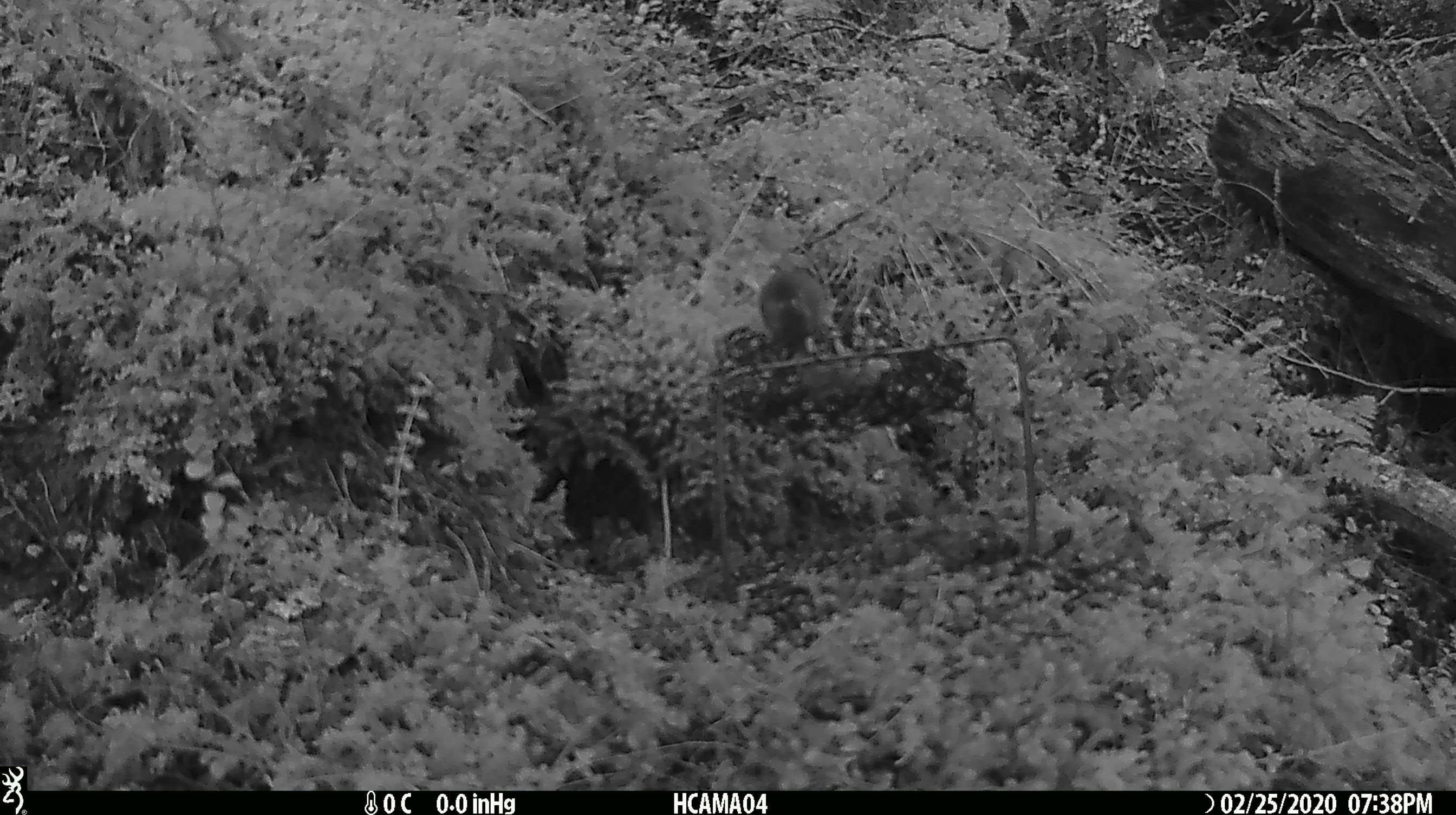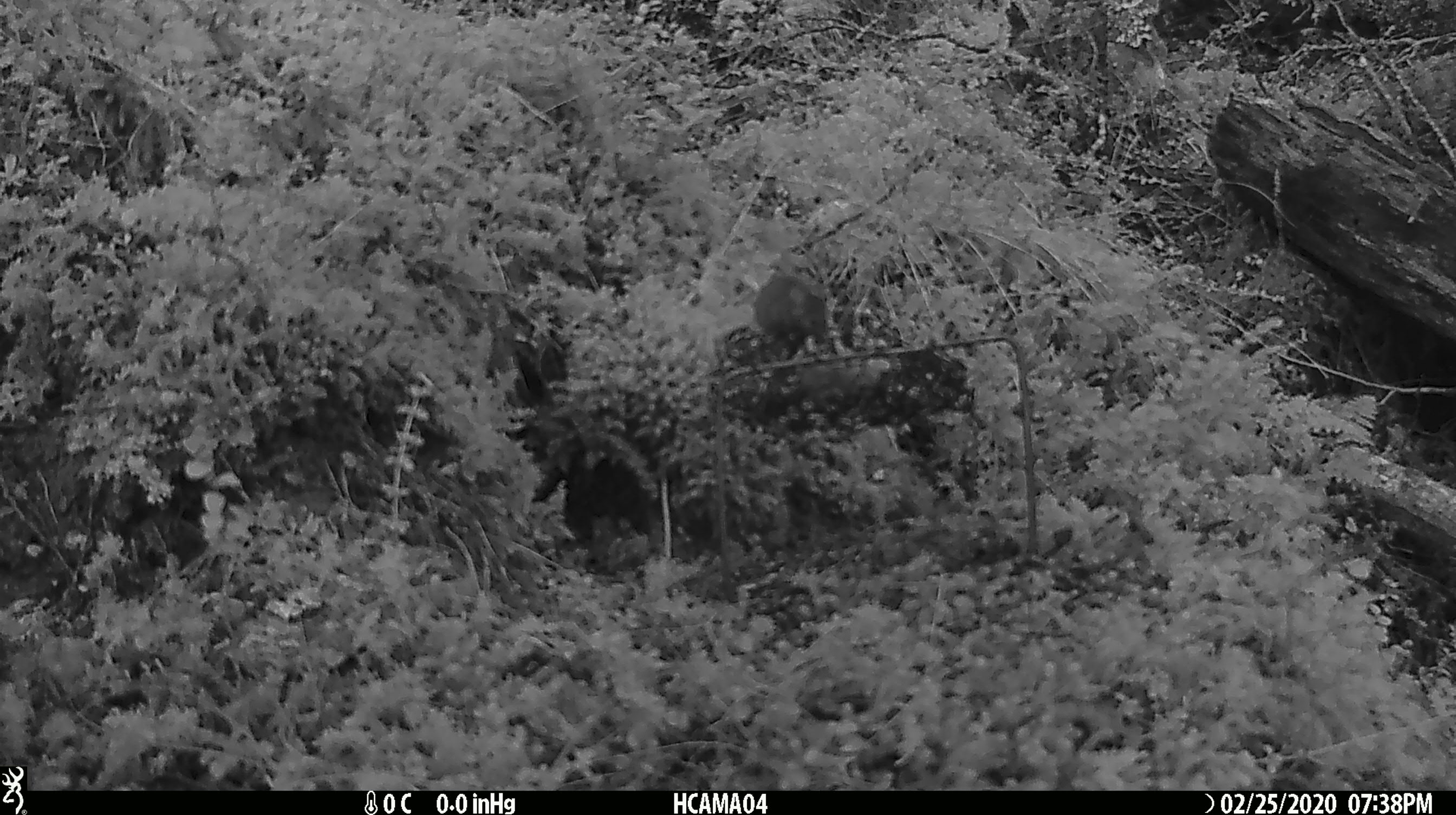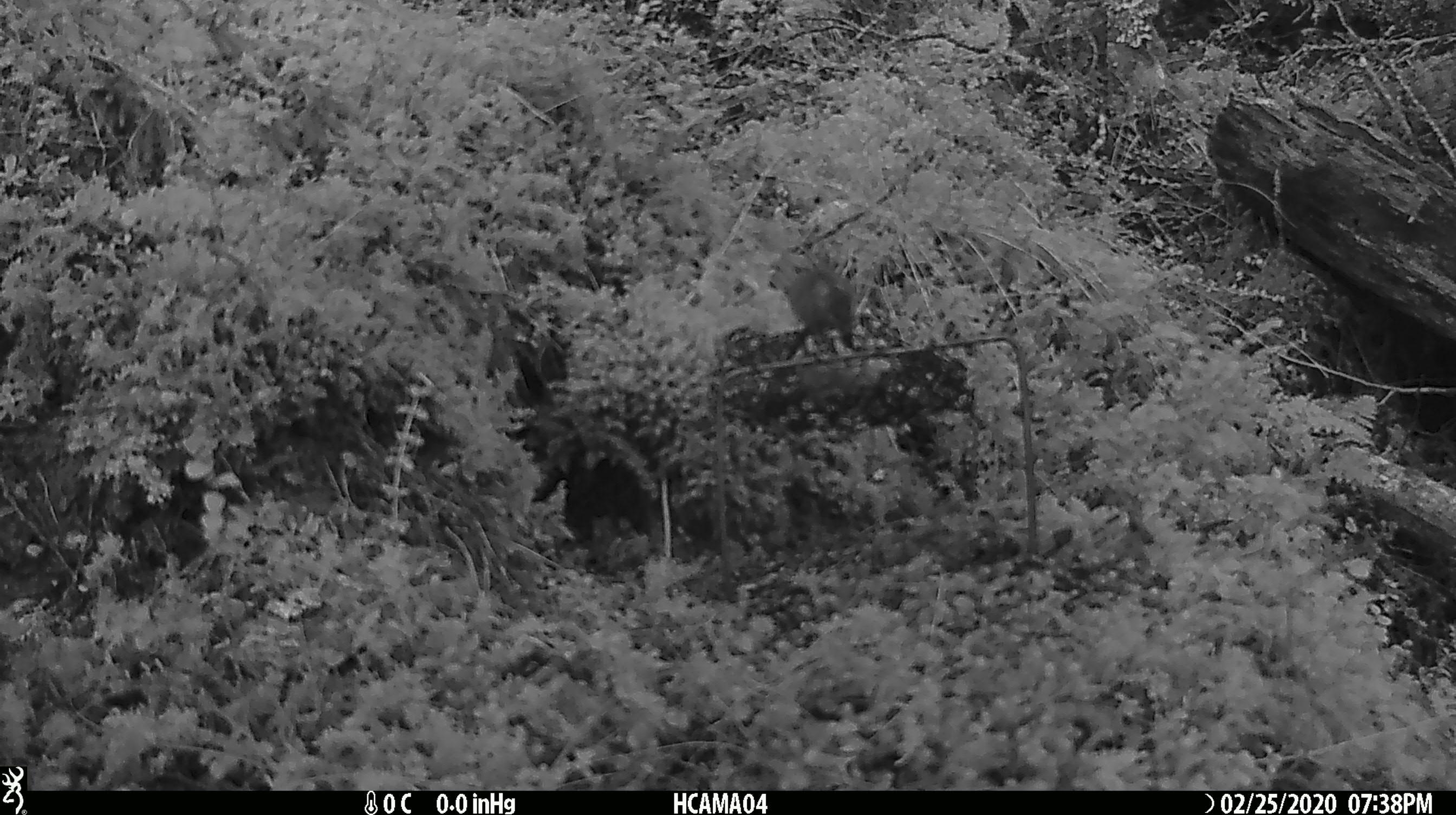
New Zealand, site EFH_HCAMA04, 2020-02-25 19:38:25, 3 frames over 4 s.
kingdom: Animalia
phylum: Chordata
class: Mammalia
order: Rodentia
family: Muridae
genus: Mus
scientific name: Mus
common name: mouse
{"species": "mouse (Mus)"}